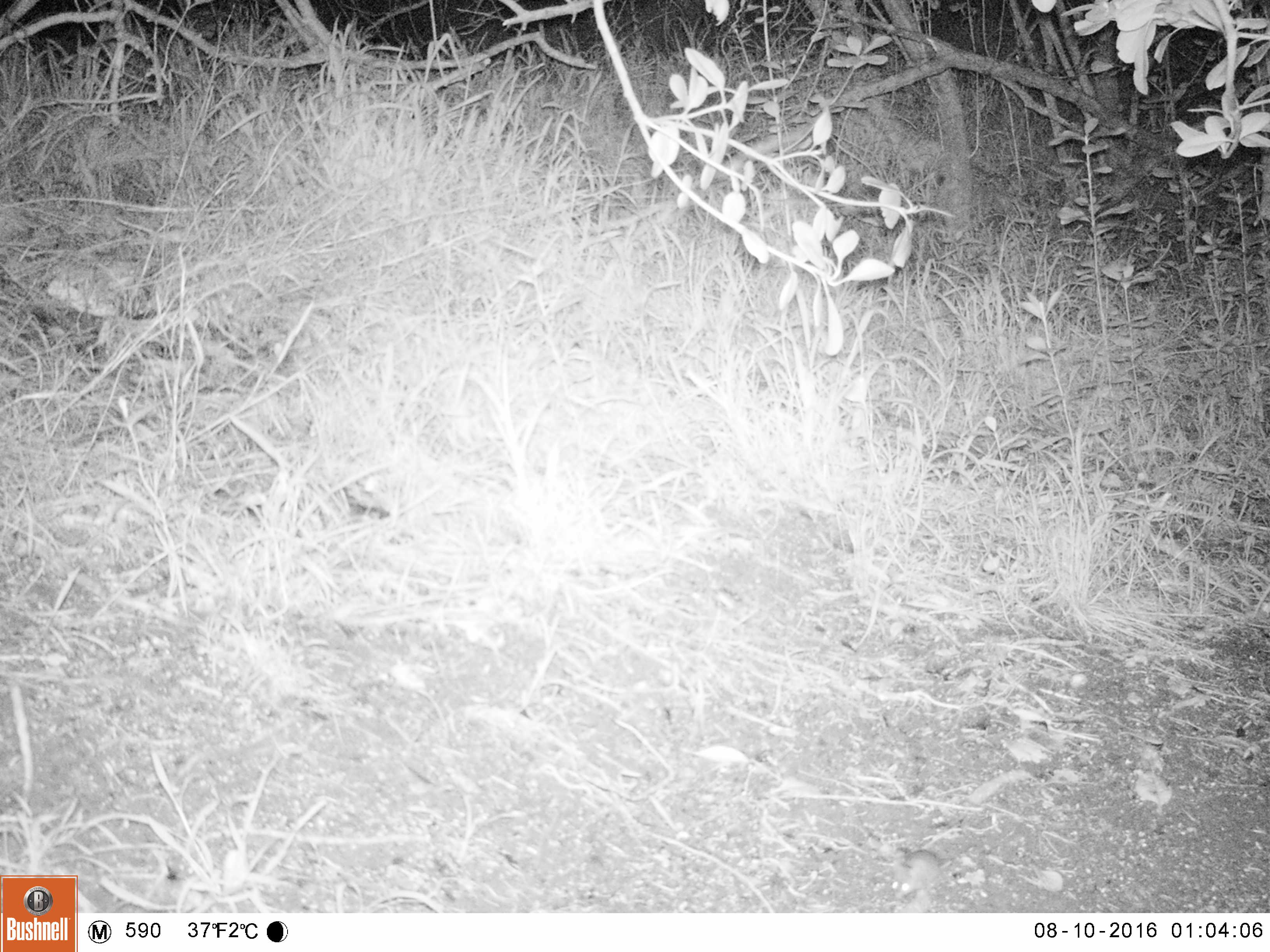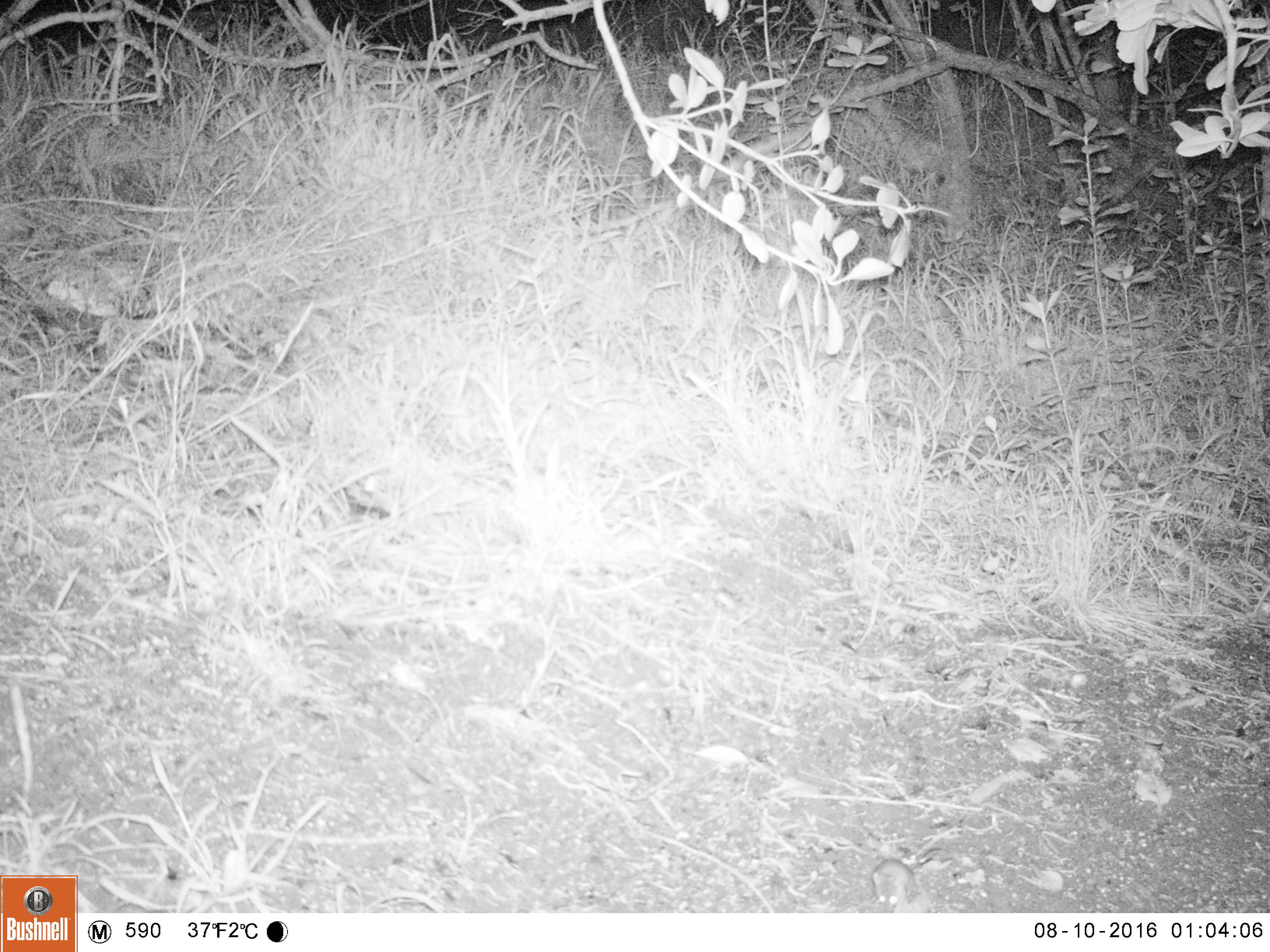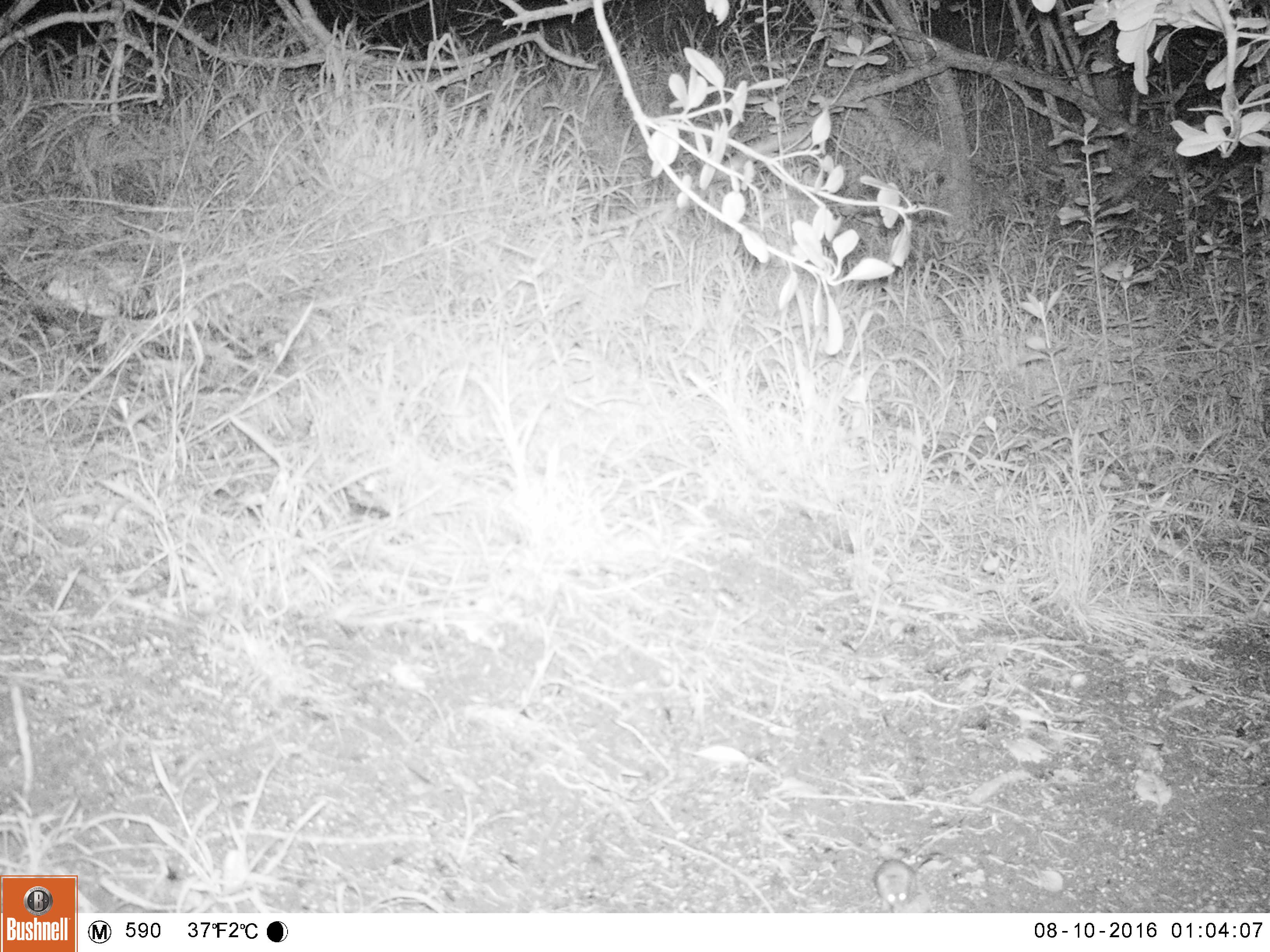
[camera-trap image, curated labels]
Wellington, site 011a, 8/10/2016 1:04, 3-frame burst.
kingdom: Animalia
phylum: Chordata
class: Mammalia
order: Rodentia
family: Muridae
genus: Mus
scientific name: Mus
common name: mouse